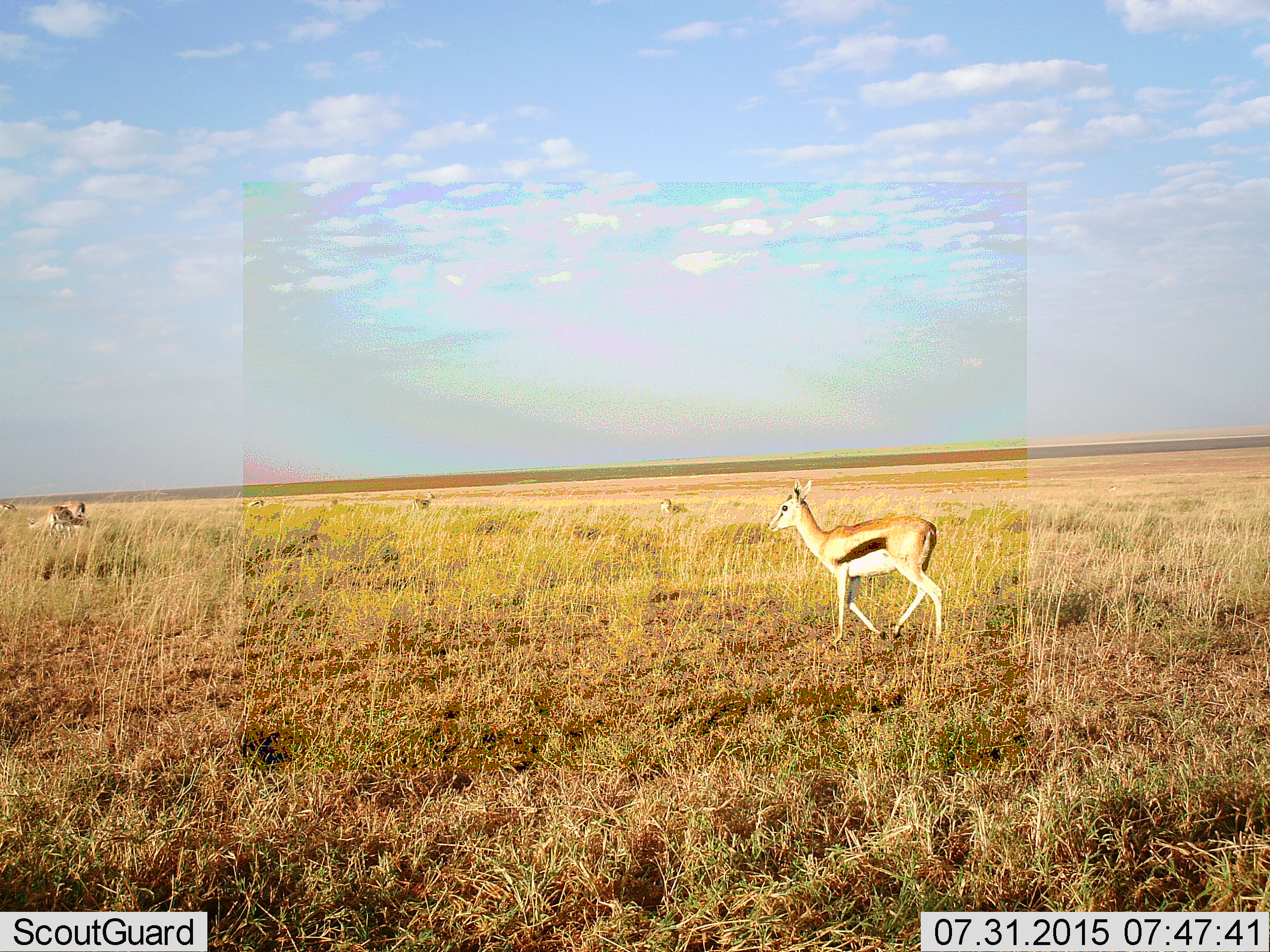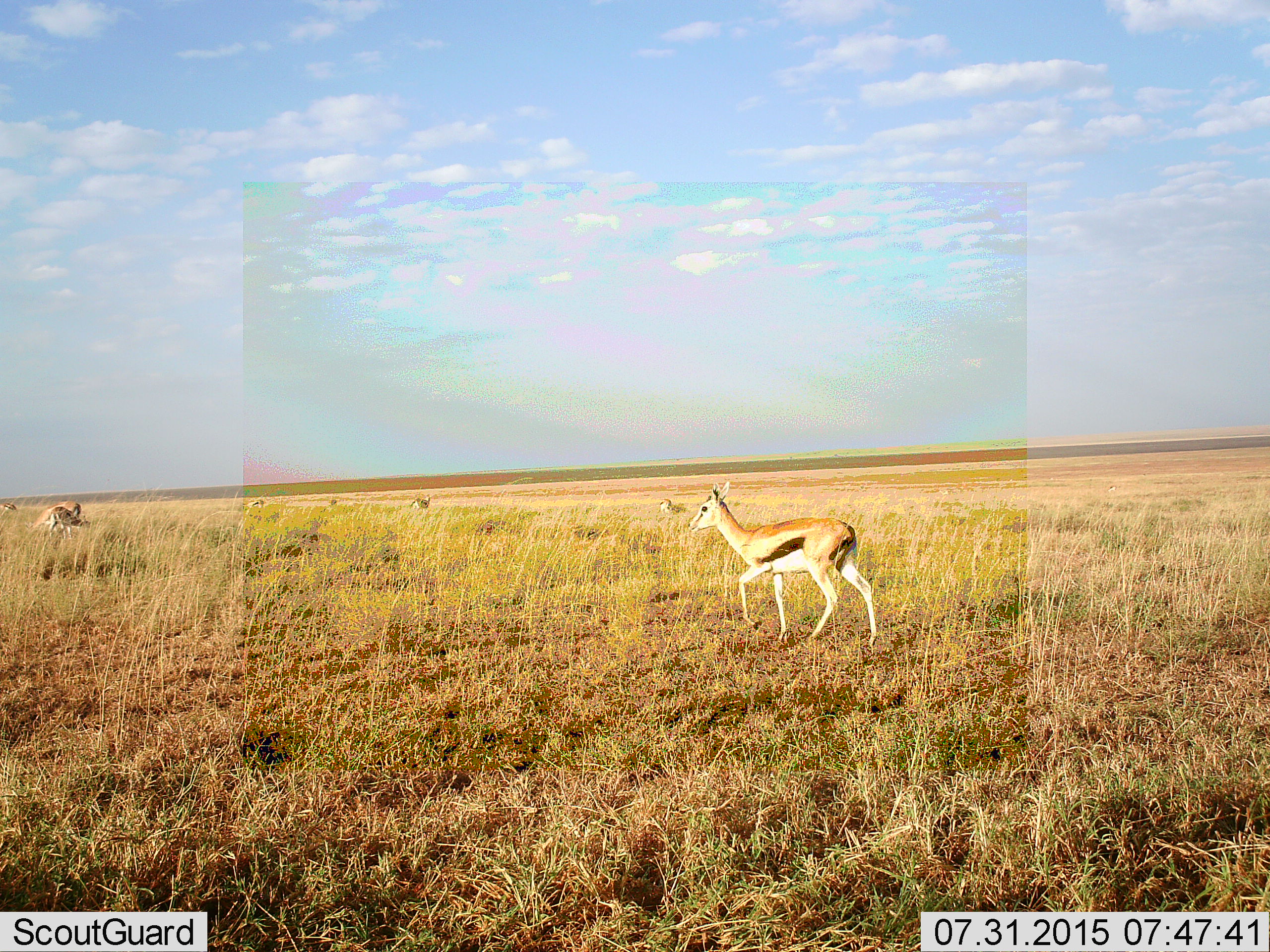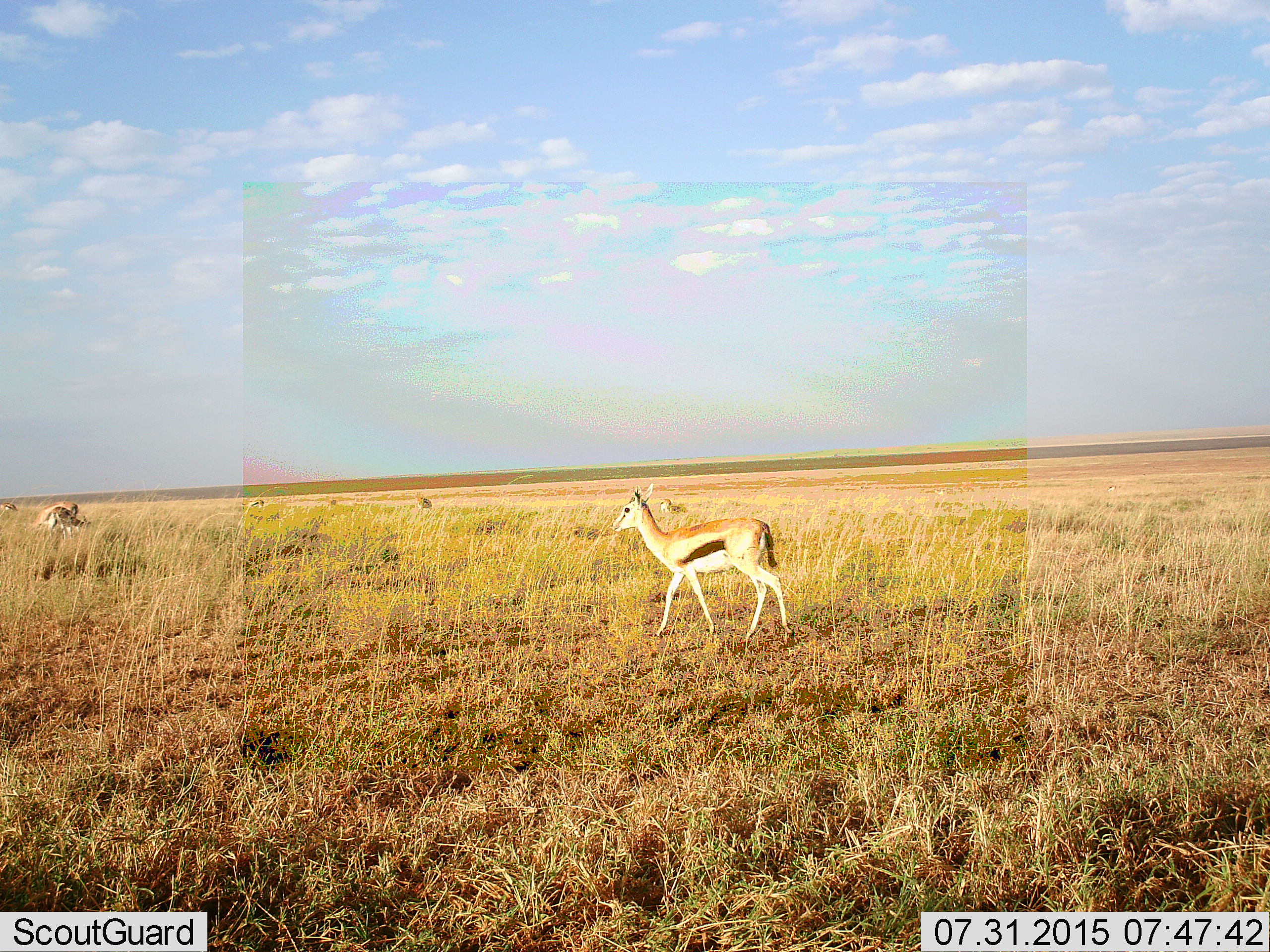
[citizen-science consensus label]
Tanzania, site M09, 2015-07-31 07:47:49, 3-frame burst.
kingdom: Animalia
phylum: Chordata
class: Mammalia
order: Artiodactyla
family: Bovidae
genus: Eudorcas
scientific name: Eudorcas thomsonii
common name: thomson's gazelle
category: gazellethomsons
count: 8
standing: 50%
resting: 12%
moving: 88%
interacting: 12%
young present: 25%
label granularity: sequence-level